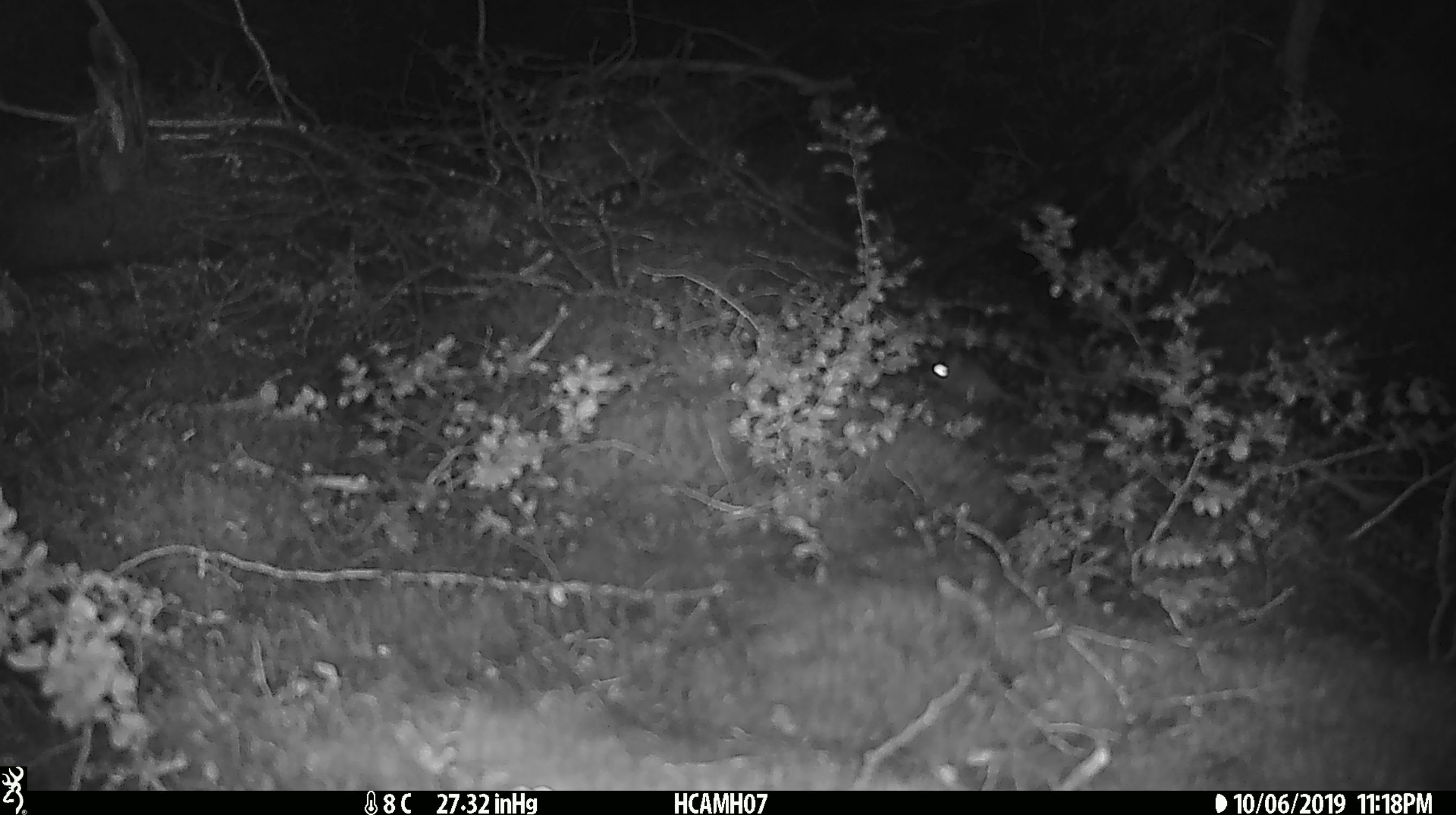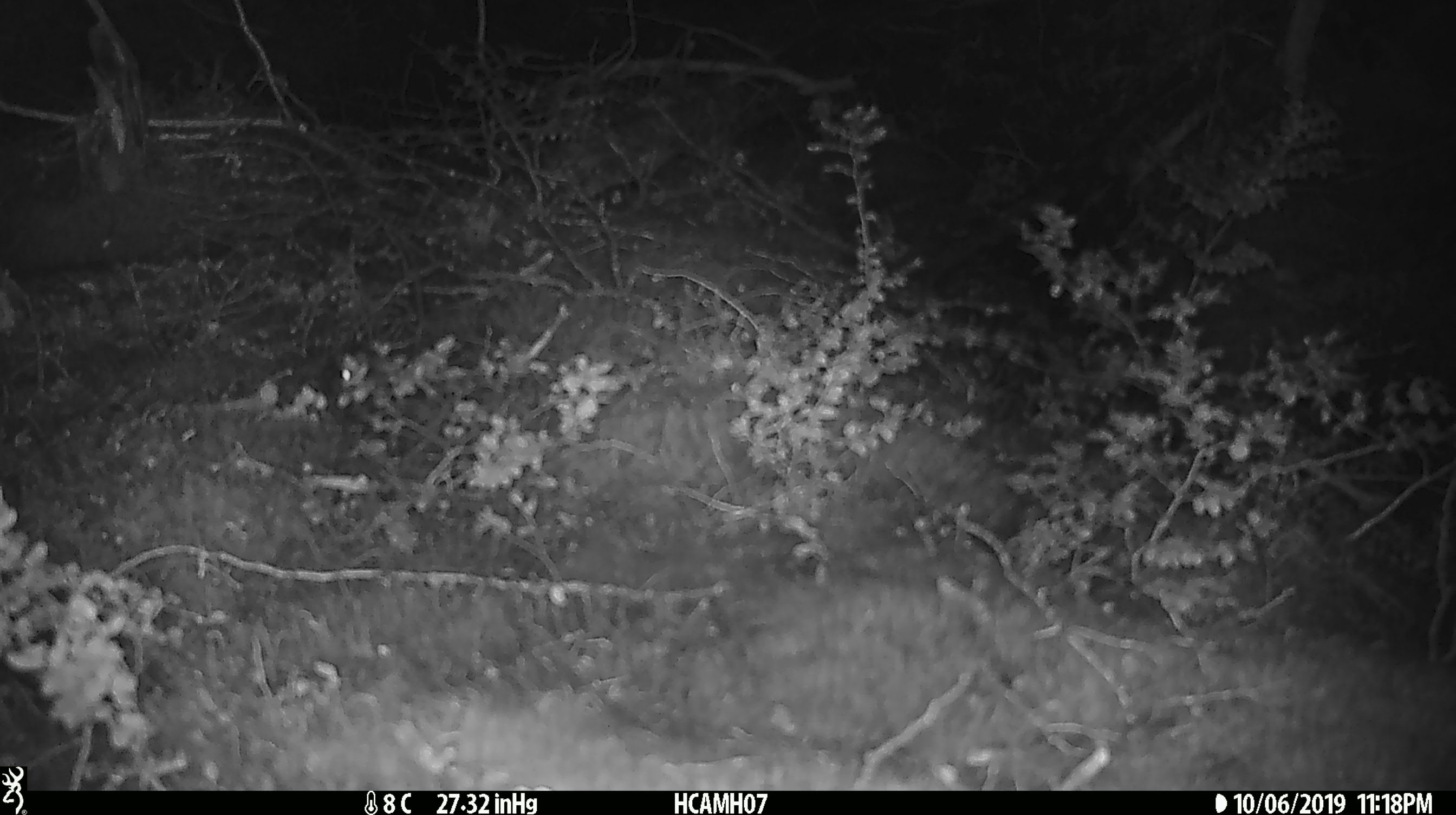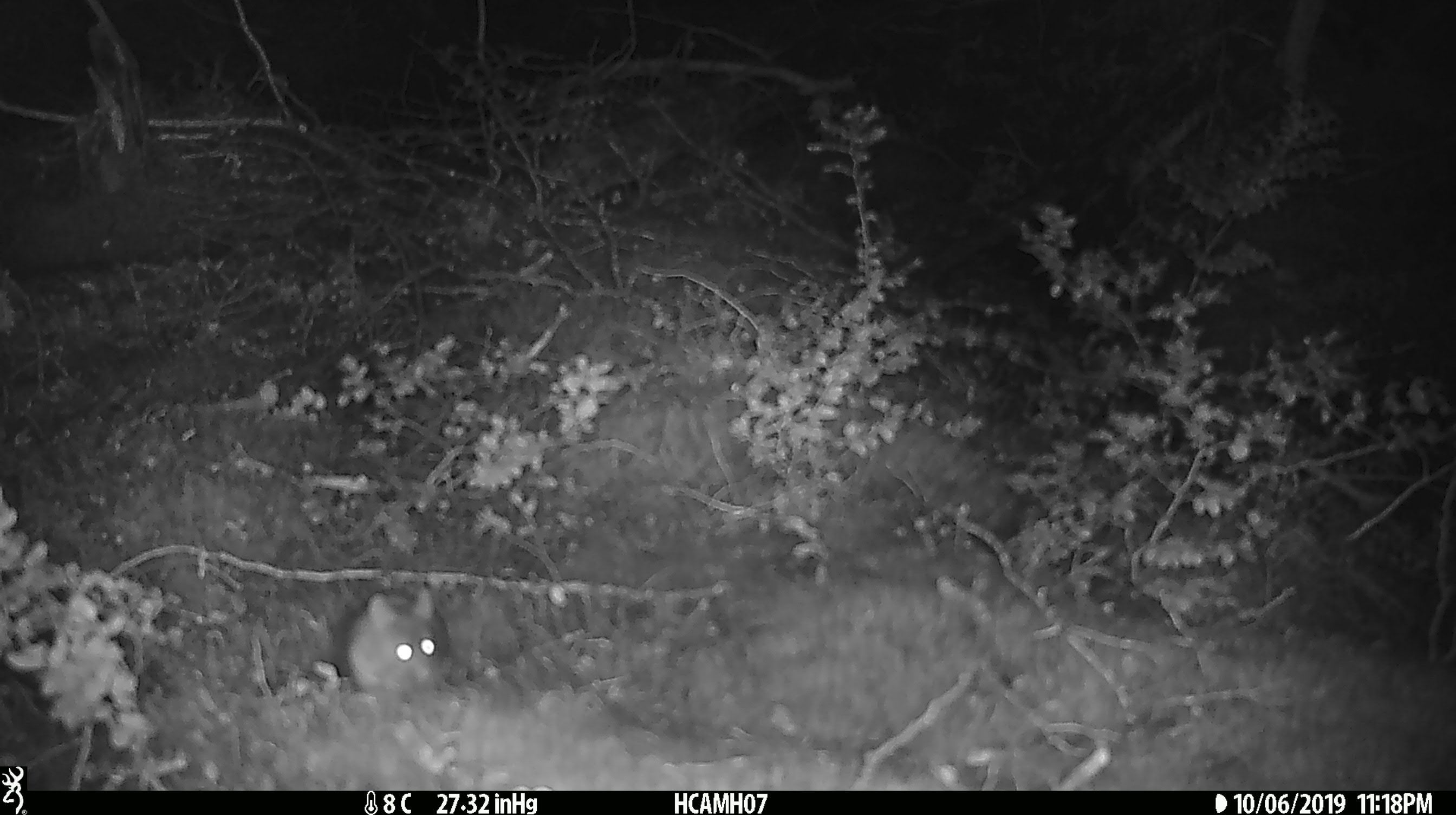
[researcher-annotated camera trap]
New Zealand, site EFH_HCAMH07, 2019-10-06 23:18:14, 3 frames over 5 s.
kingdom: Animalia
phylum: Chordata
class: Mammalia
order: Rodentia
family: Muridae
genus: Mus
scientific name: Mus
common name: mouse